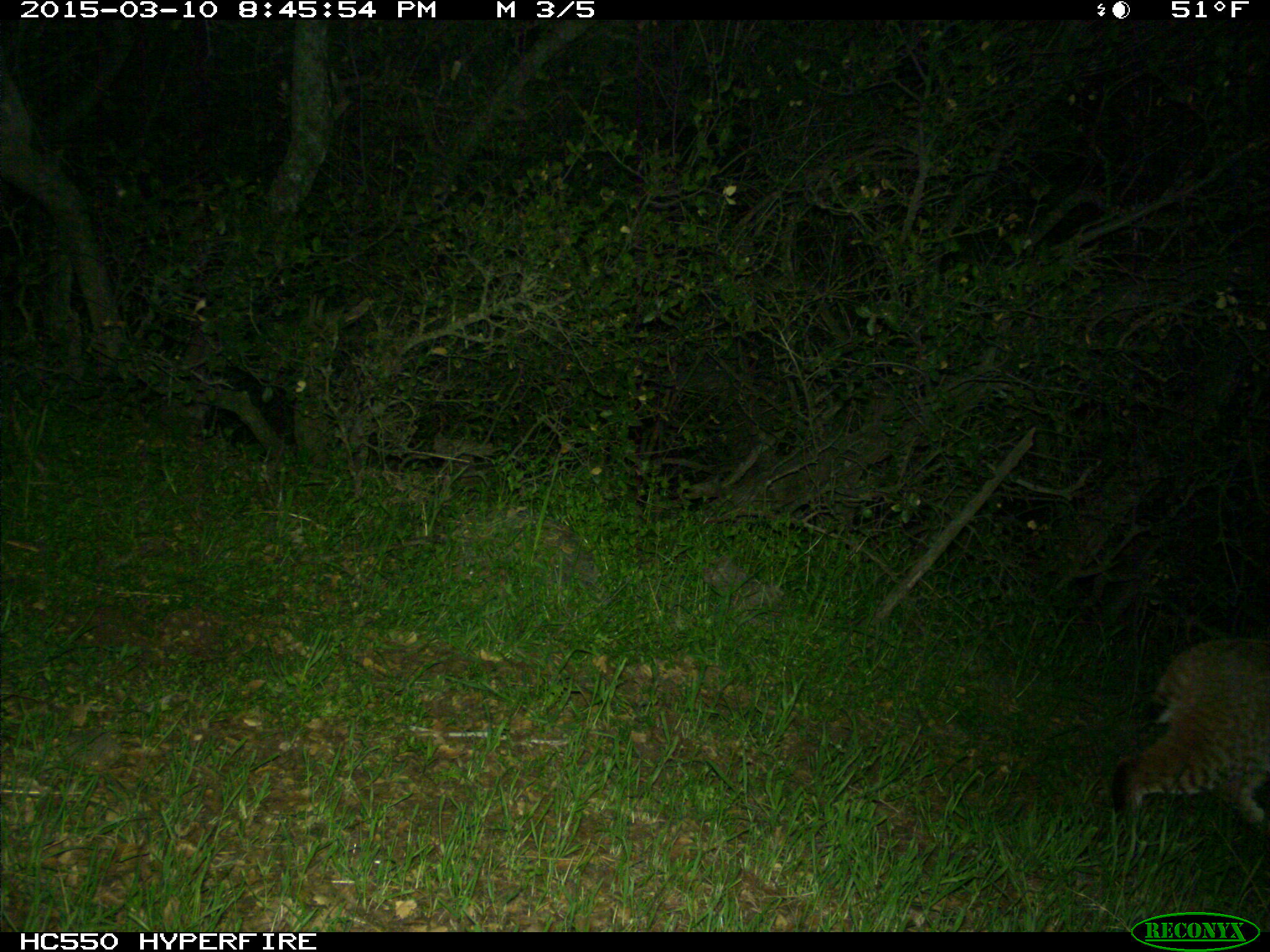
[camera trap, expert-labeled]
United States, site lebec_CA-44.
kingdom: Animalia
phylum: Chordata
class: Mammalia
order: Carnivora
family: Felidae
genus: Lynx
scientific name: Lynx rufus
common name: bobcat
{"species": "Lynx rufus (bobcat)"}